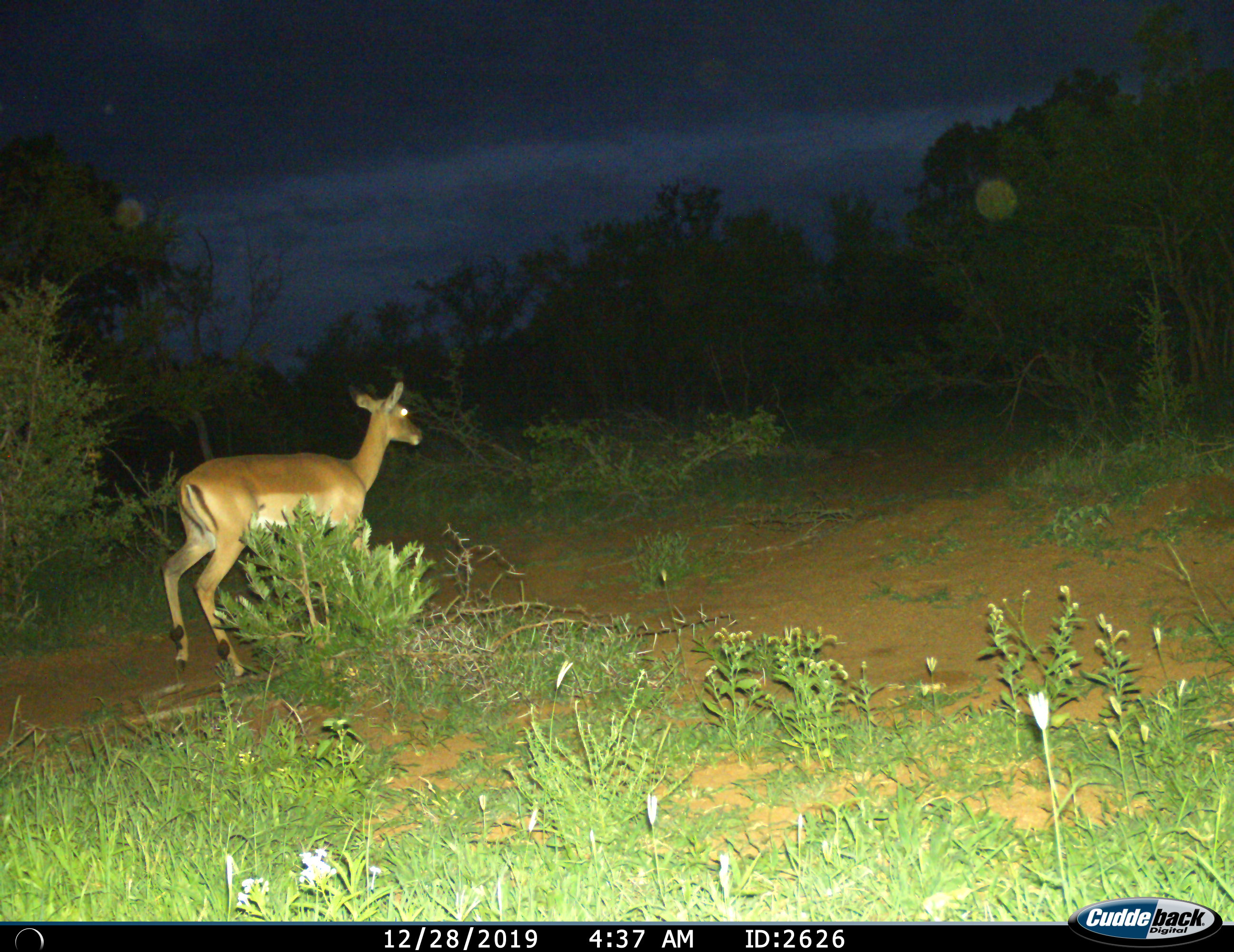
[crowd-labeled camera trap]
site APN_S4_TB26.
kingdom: Animalia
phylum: Chordata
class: Mammalia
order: Artiodactyla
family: Bovidae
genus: Aepyceros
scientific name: Aepyceros melampus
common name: impala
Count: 1.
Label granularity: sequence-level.